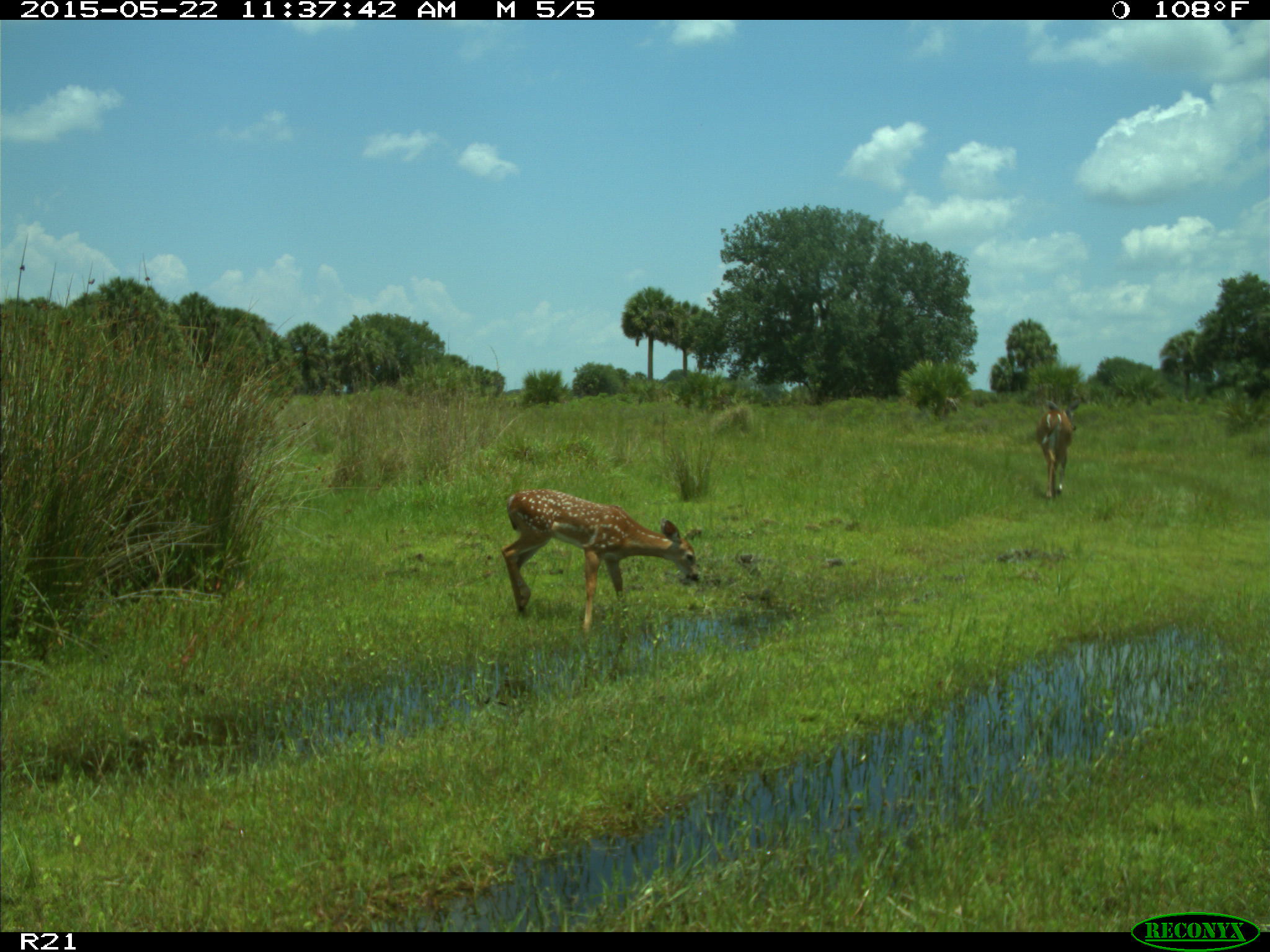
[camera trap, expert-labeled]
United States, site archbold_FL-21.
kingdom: Animalia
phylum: Chordata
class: Mammalia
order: Artiodactyla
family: Cervidae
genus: Odocoileus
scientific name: Odocoileus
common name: deer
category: unidentified deer